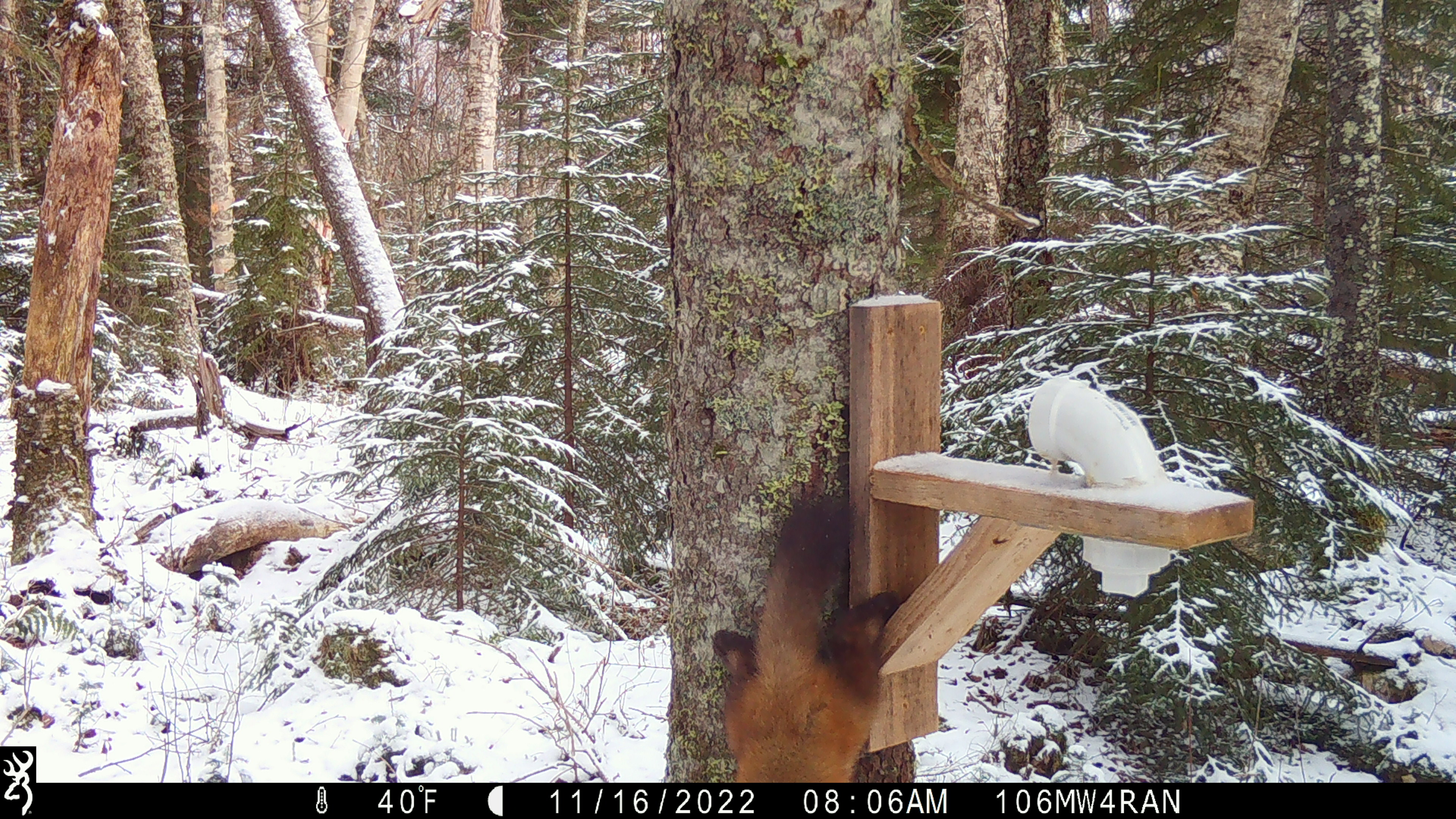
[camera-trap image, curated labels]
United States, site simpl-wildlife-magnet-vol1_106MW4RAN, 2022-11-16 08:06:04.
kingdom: Animalia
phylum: Chordata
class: Mammalia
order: Carnivora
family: Mustelidae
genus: Martes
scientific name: Martes americana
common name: american marten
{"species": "american marten (Martes americana)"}